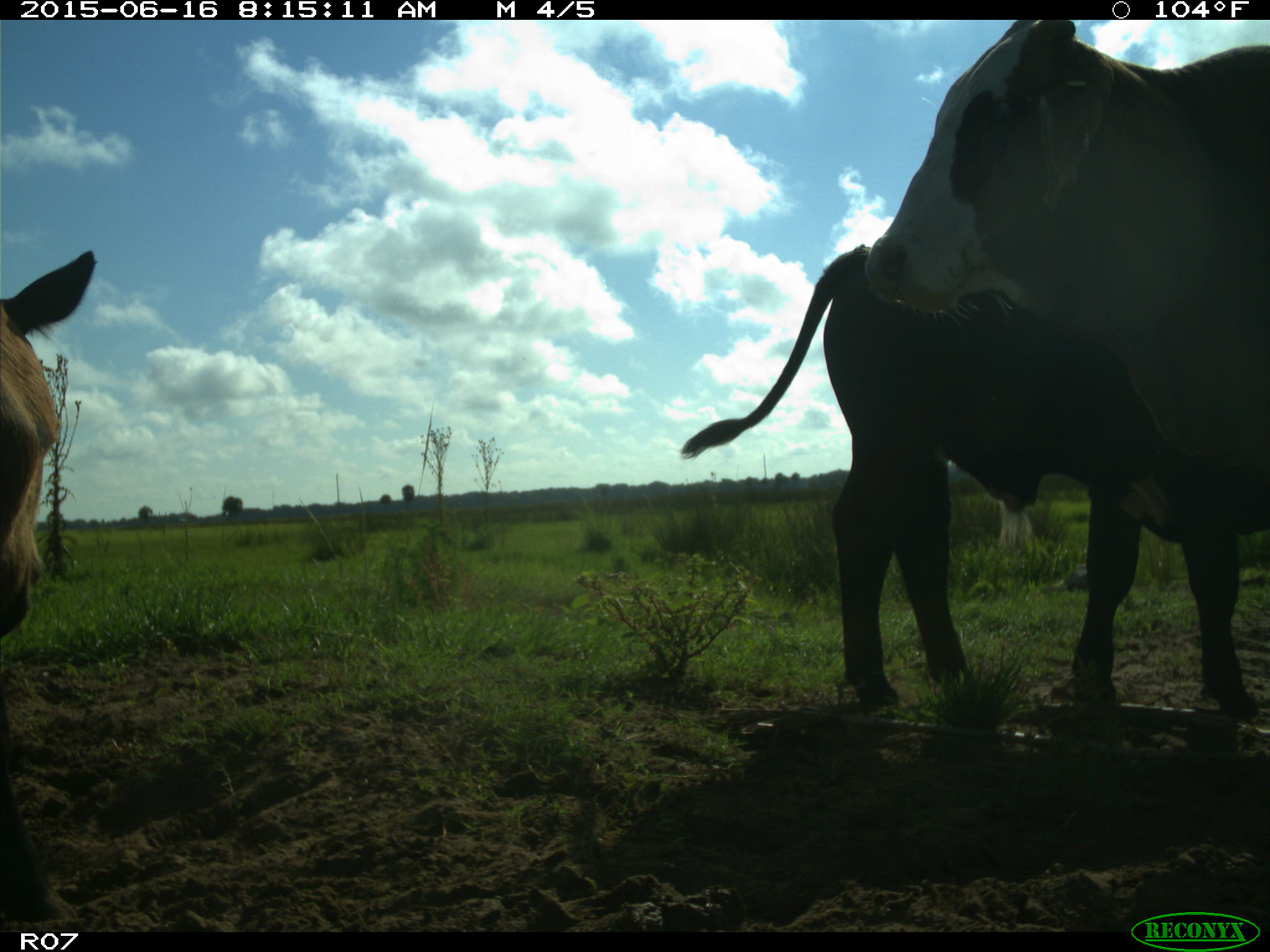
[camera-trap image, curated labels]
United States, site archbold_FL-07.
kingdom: Animalia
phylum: Chordata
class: Mammalia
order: Artiodactyla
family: Bovidae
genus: Bos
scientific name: Bos taurus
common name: domestic cow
Bos taurus (domestic cow).